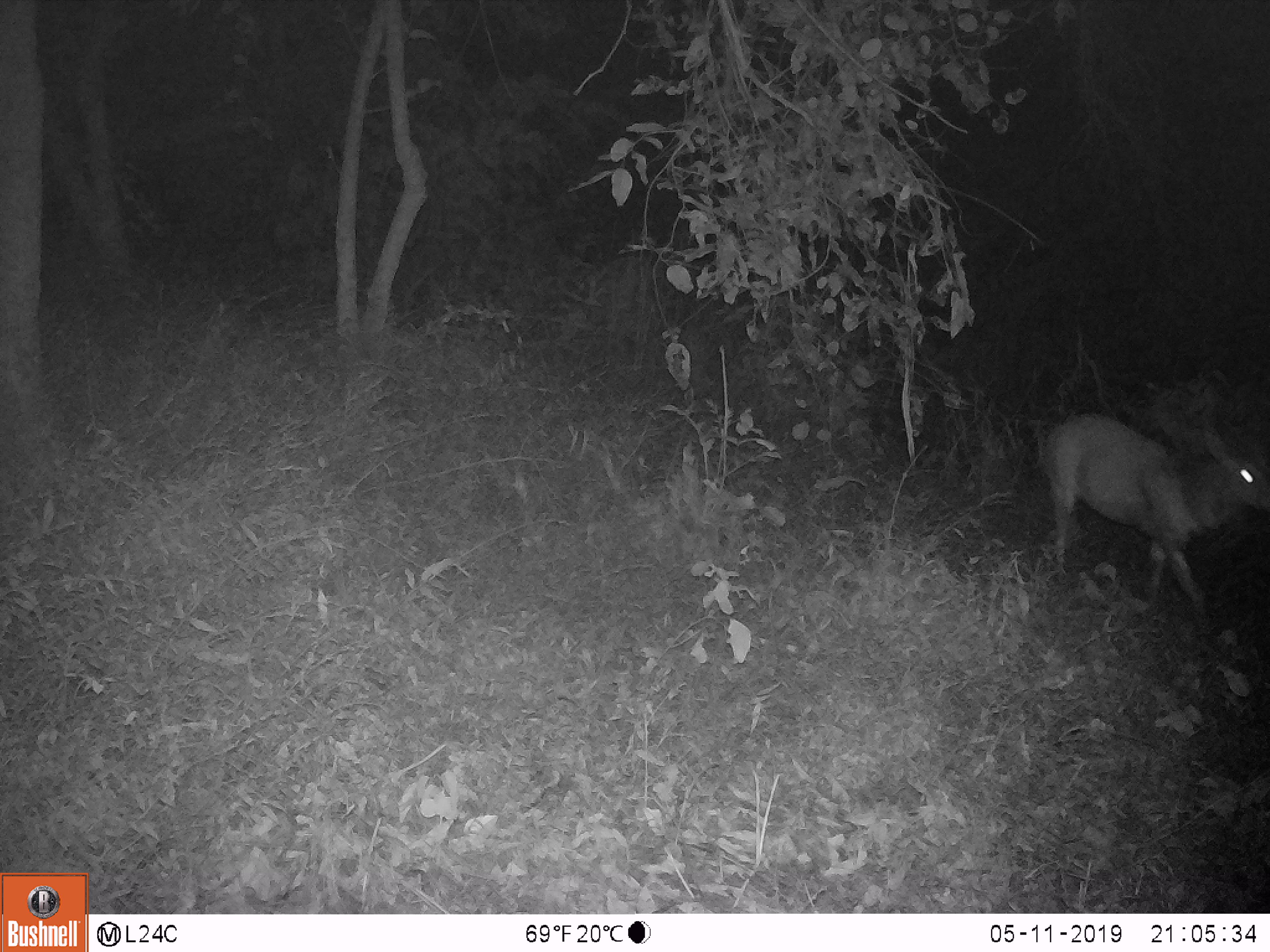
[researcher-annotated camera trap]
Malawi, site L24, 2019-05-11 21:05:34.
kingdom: Animalia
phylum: Chordata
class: Mammalia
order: Artiodactyla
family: Bovidae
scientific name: Antilopinae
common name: small antelope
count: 1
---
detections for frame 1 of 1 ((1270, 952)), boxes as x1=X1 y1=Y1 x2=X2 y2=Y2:
small antelope: x1=1020 y1=375 x2=1268 y2=630